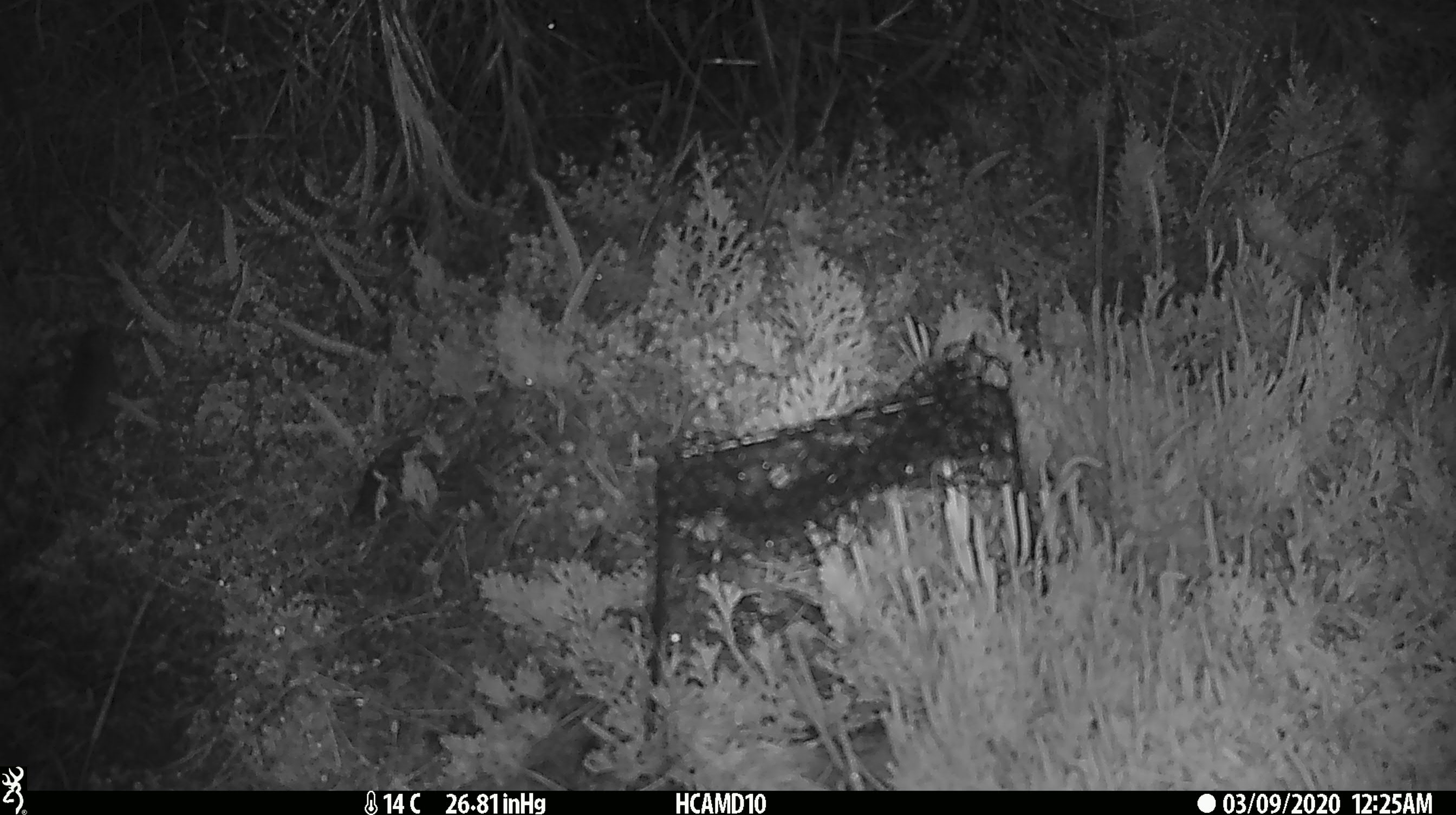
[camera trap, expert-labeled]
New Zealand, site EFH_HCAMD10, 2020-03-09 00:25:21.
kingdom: Animalia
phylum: Chordata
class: Mammalia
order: Rodentia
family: Muridae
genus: Mus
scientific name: Mus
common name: mouse